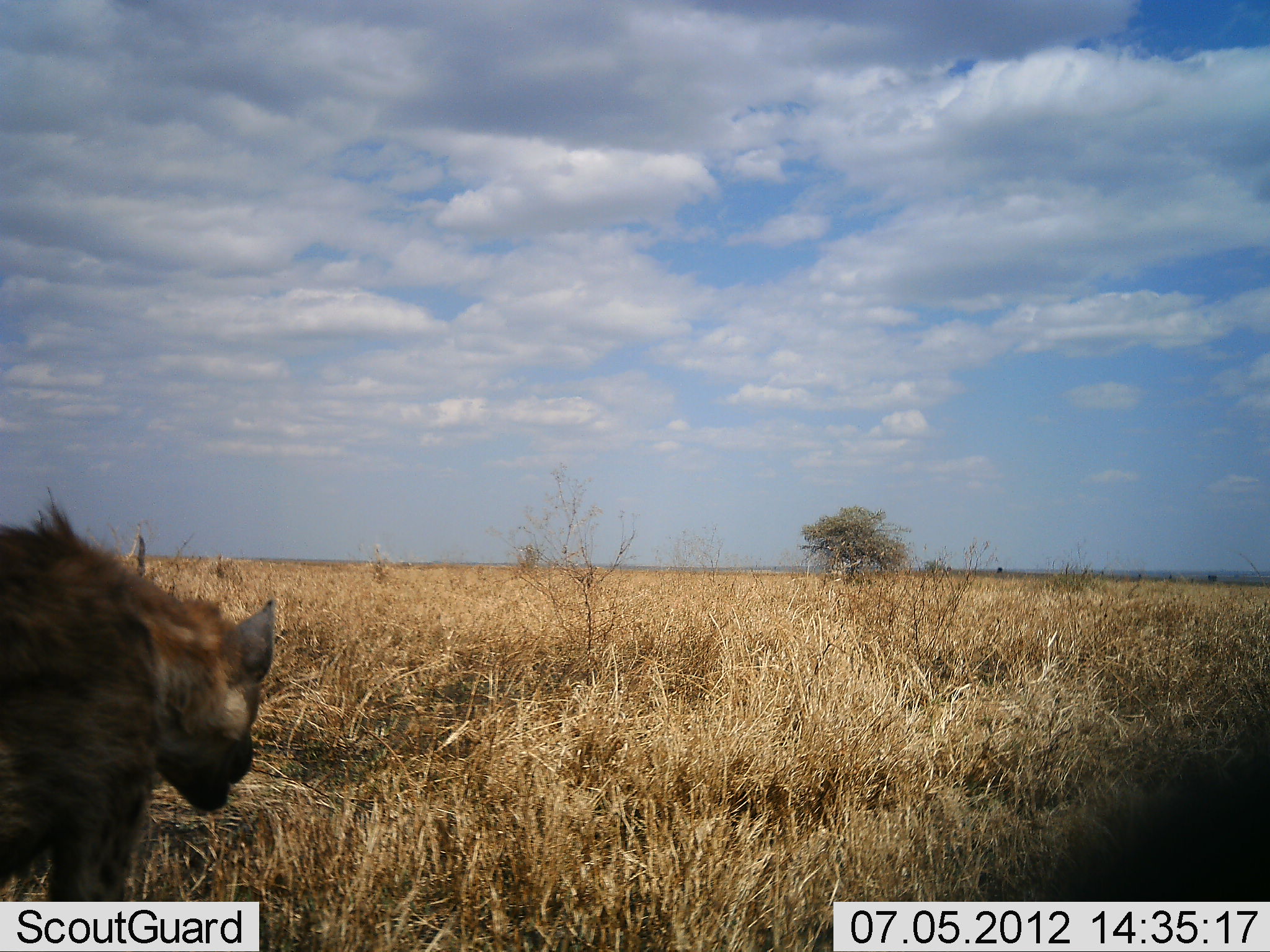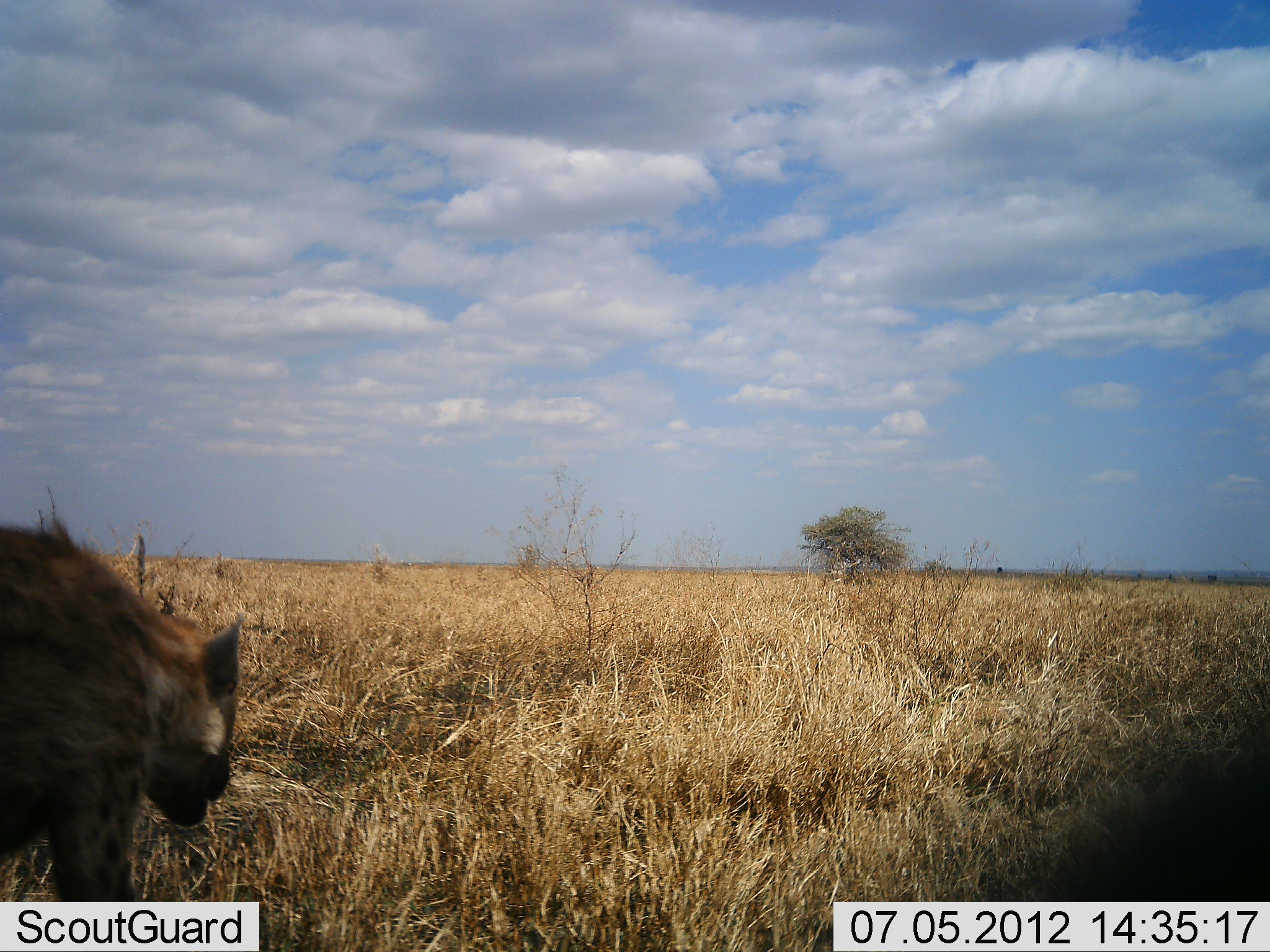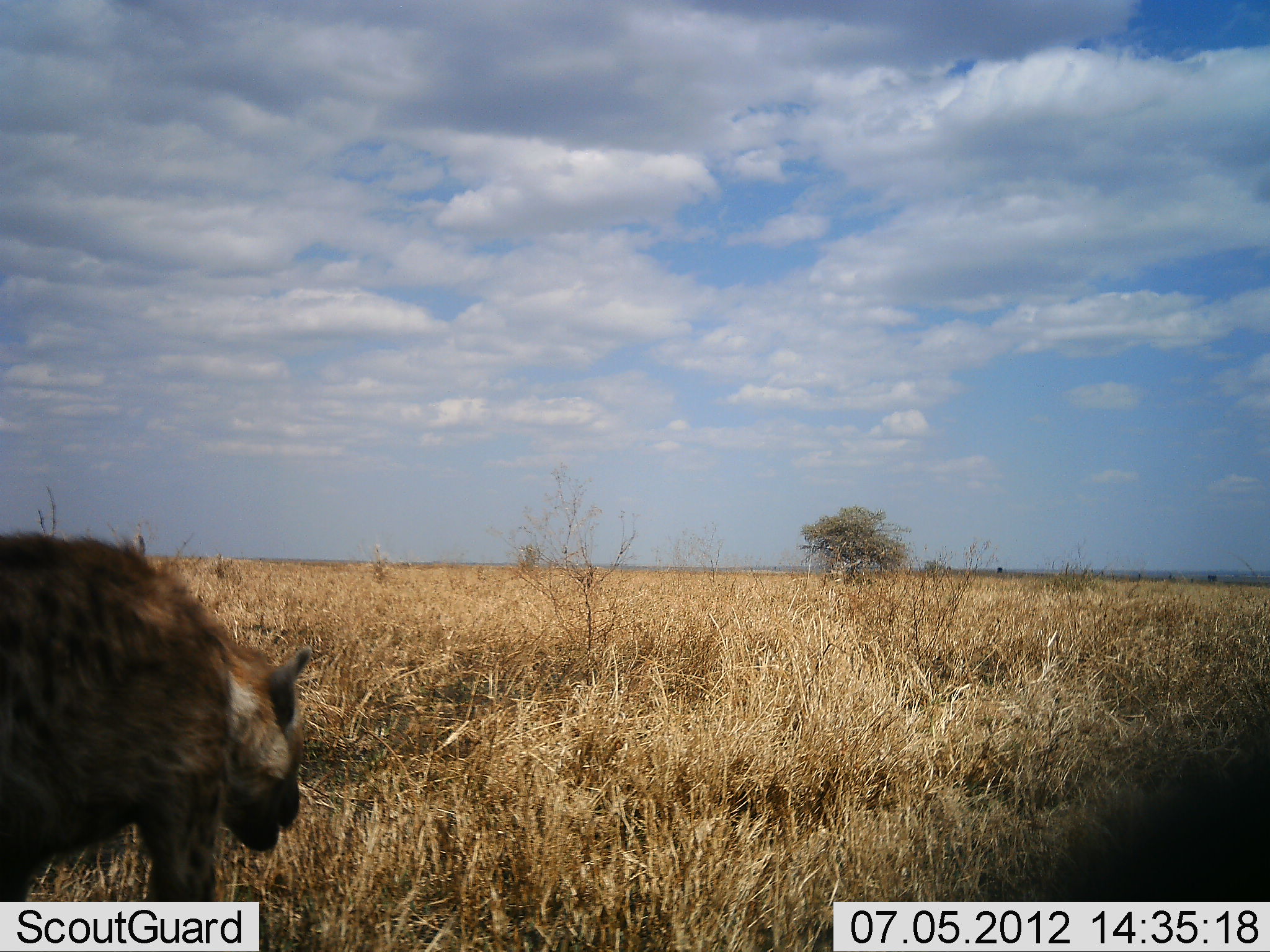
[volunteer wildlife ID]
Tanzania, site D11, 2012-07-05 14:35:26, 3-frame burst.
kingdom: Animalia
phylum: Chordata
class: Mammalia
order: Carnivora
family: Hyaenidae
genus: Crocuta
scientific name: Crocuta crocuta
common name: spotted hyena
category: hyenaspotted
Hyenaspotted (spotted hyena) (Crocuta crocuta), count 1. Behavior (volunteer vote fractions): standing 10%, resting 0%, moving 90%, interacting 0%. Young present (vote fraction): 0%. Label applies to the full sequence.